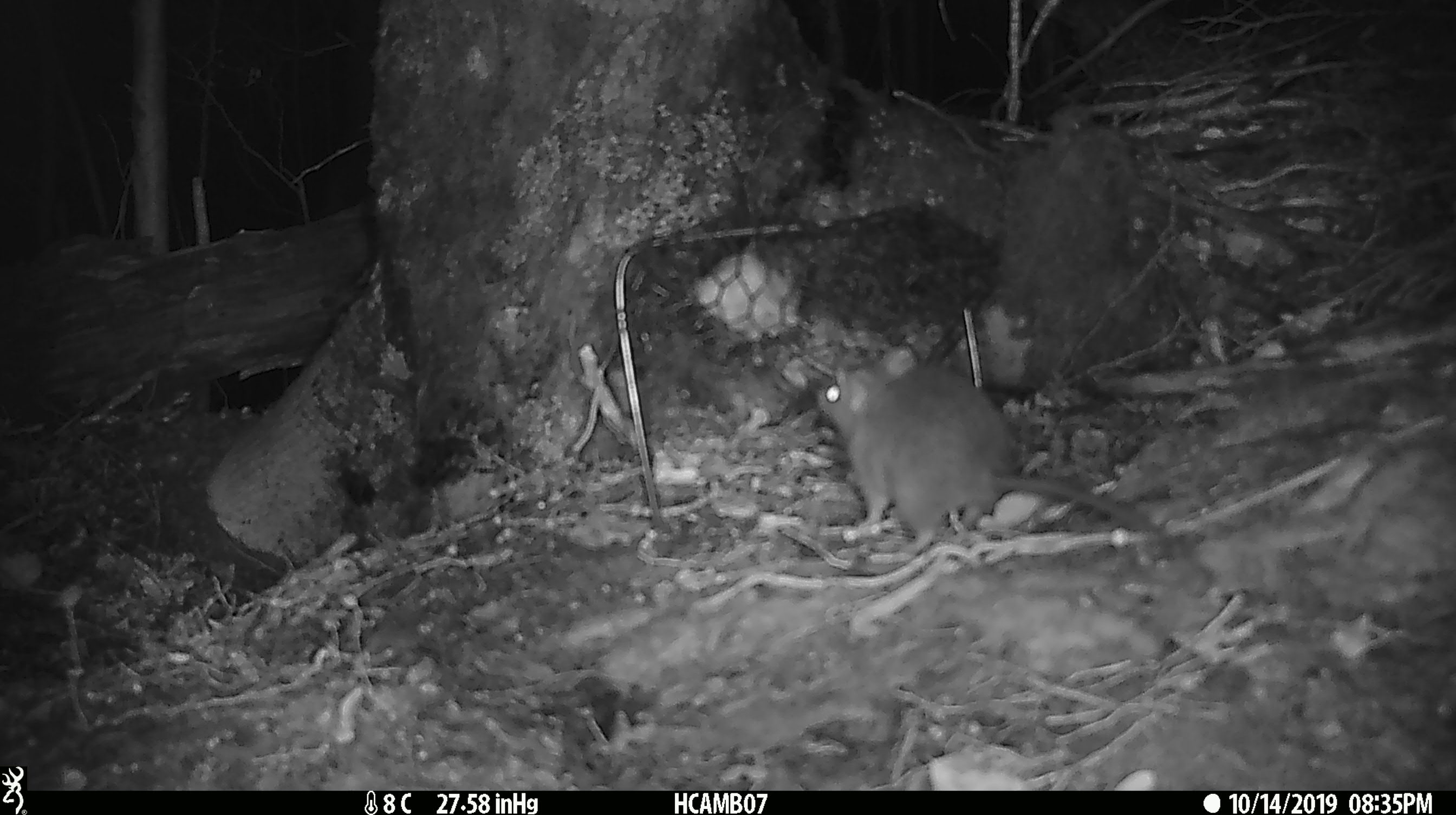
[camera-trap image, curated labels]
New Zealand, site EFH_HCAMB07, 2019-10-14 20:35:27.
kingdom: Animalia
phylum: Chordata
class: Mammalia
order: Rodentia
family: Muridae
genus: Mus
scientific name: Mus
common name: mouse